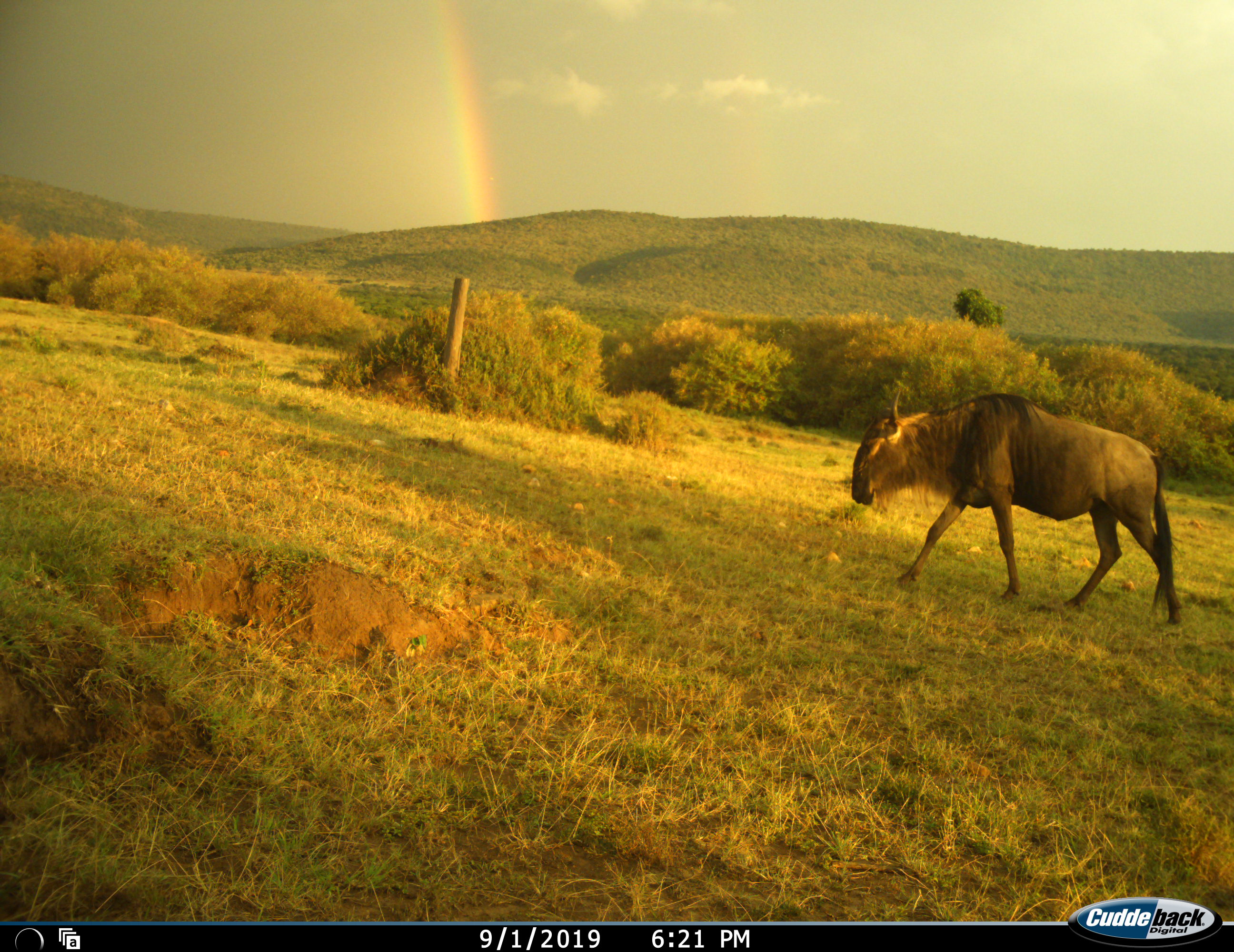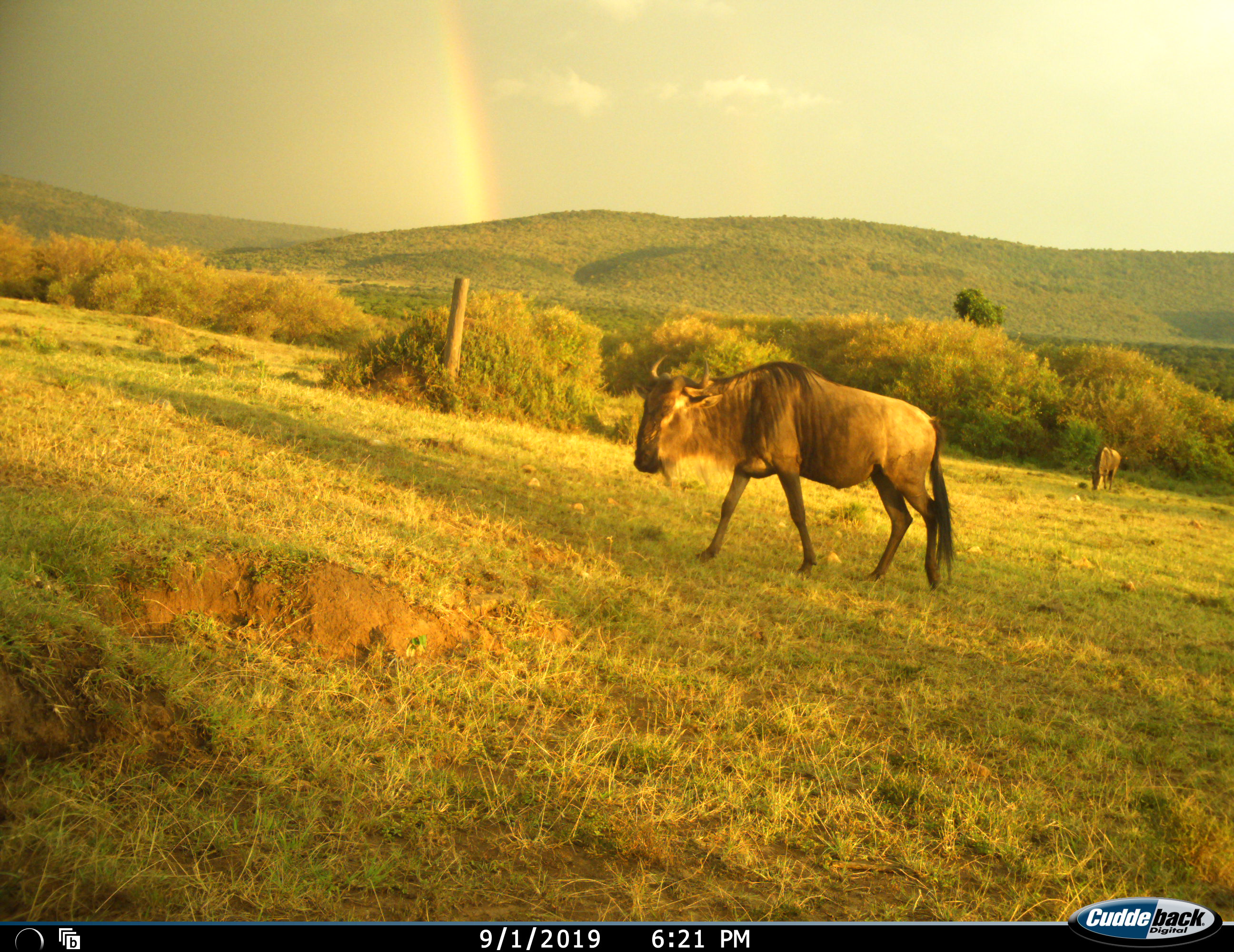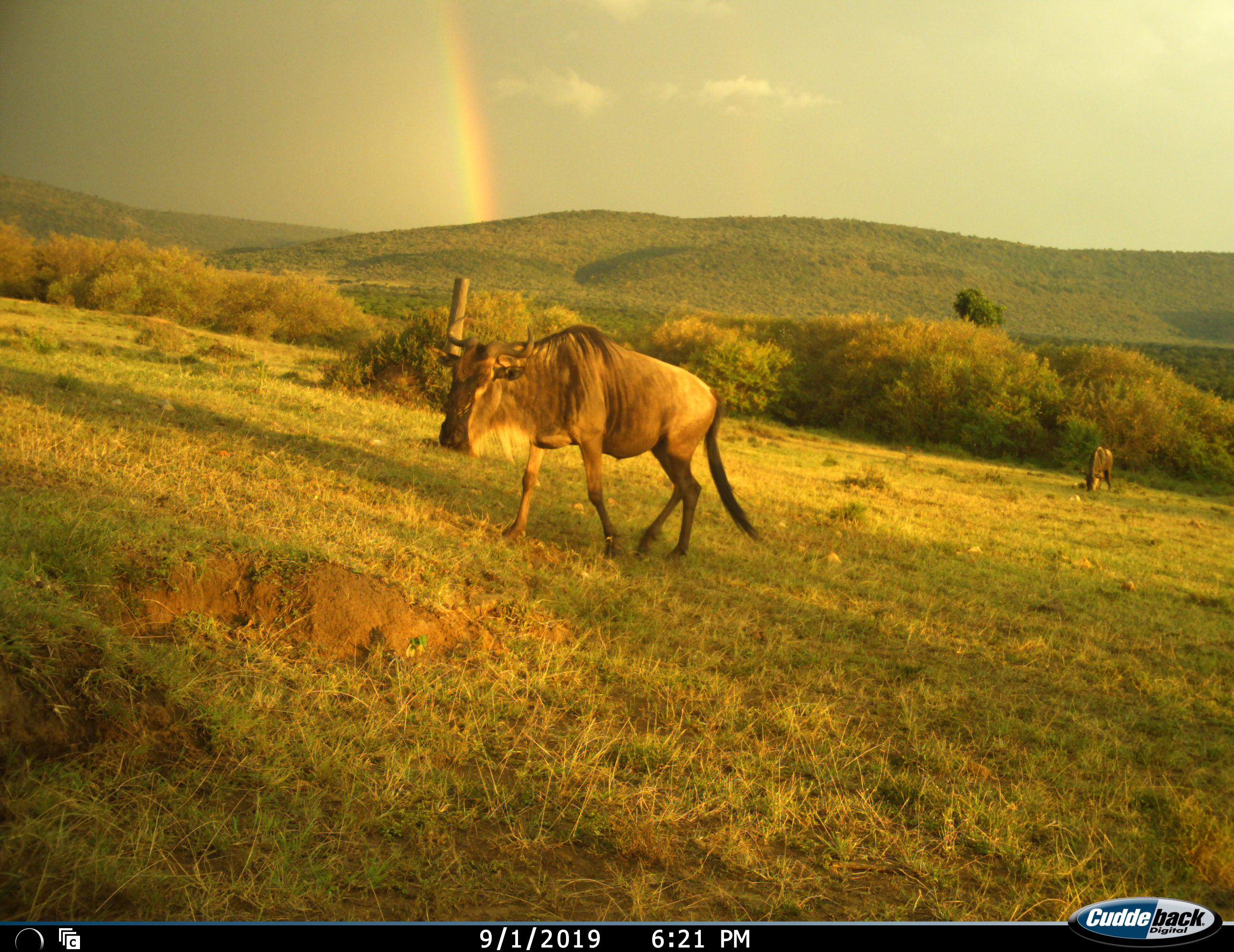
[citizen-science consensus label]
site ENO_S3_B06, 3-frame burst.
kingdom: Animalia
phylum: Chordata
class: Mammalia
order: Artiodactyla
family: Bovidae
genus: Connochaetes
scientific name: Connochaetes taurinus taurinus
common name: blue wildebeest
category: wildebeestblue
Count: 2.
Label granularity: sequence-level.